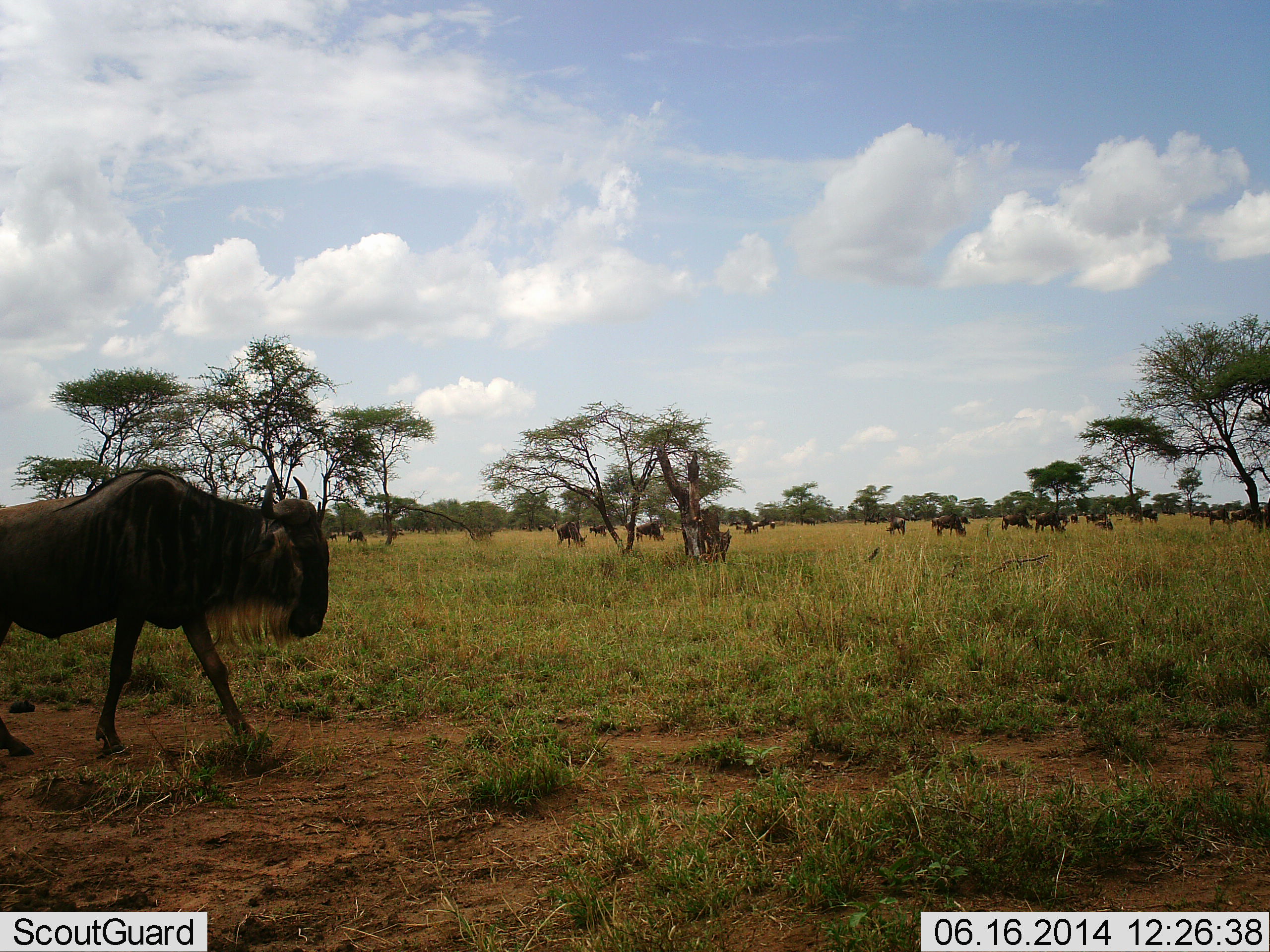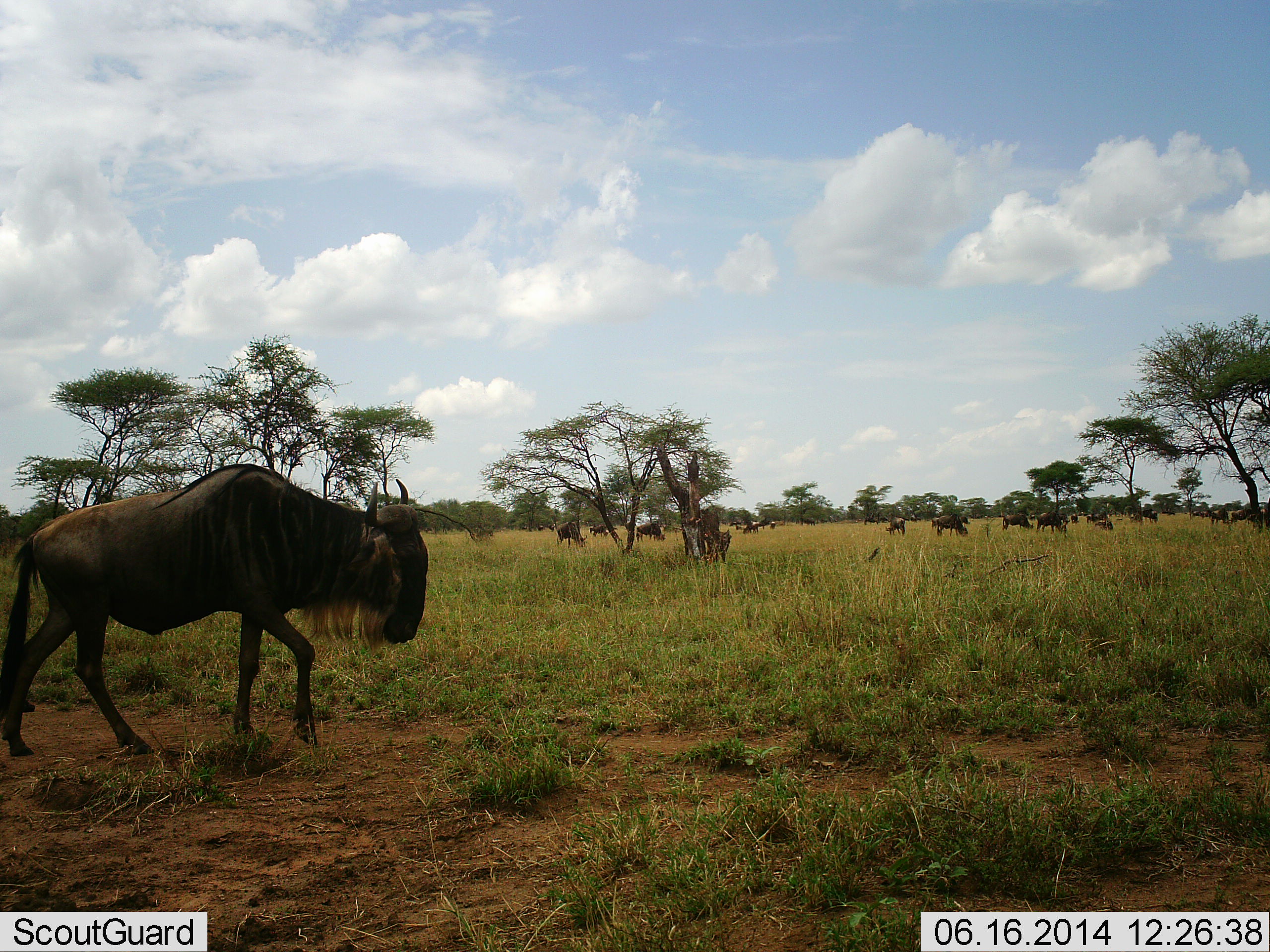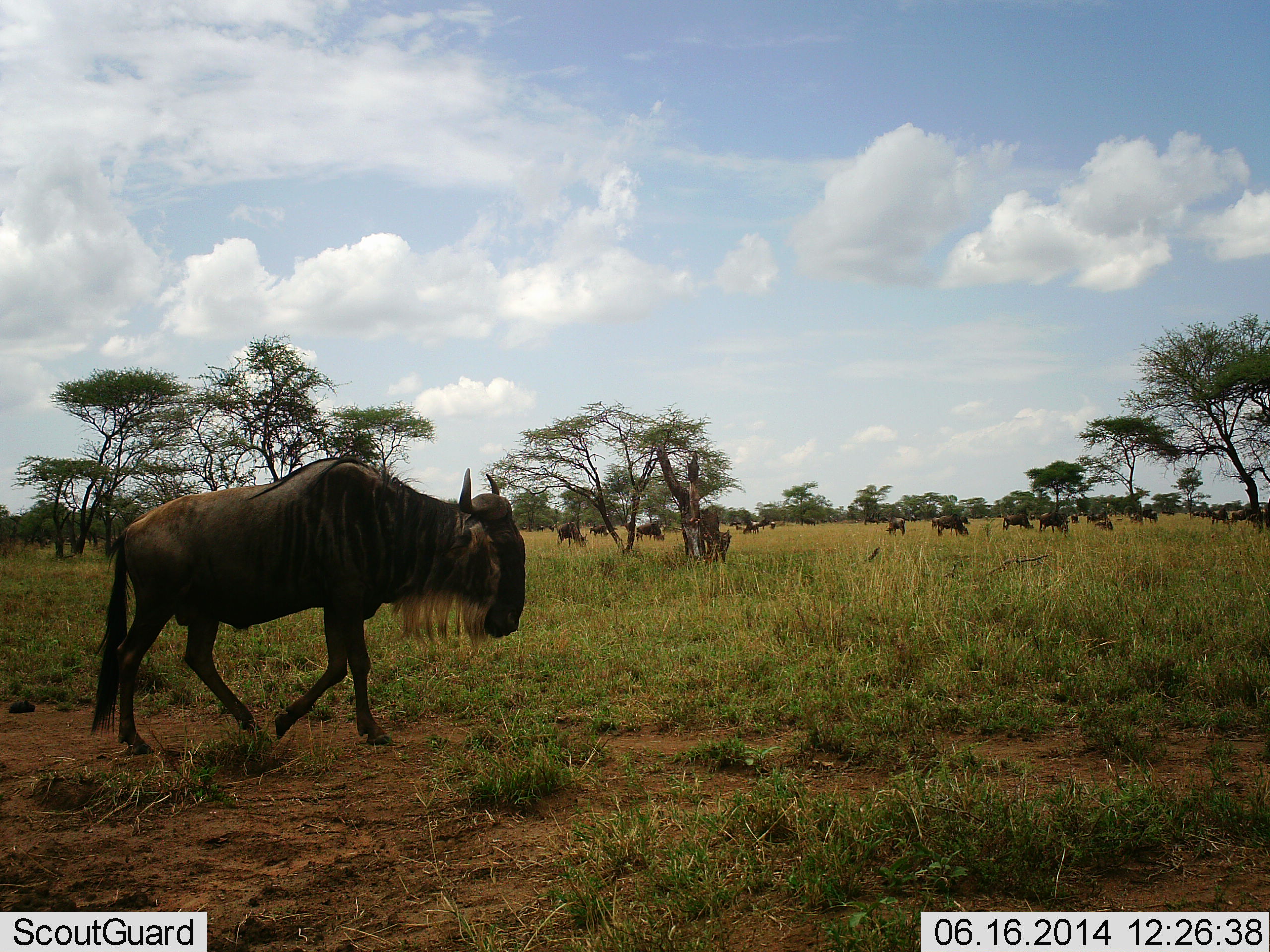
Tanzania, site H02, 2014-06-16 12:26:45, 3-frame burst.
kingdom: Animalia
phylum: Chordata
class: Mammalia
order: Artiodactyla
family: Bovidae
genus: Connochaetes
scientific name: Connochaetes taurinus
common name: blue wildebeest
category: wildebeest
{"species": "wildebeest (blue wildebeest) (Connochaetes taurinus)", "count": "11-50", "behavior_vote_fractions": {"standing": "30%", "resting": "0%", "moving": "70%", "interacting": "10%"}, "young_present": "0%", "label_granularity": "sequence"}